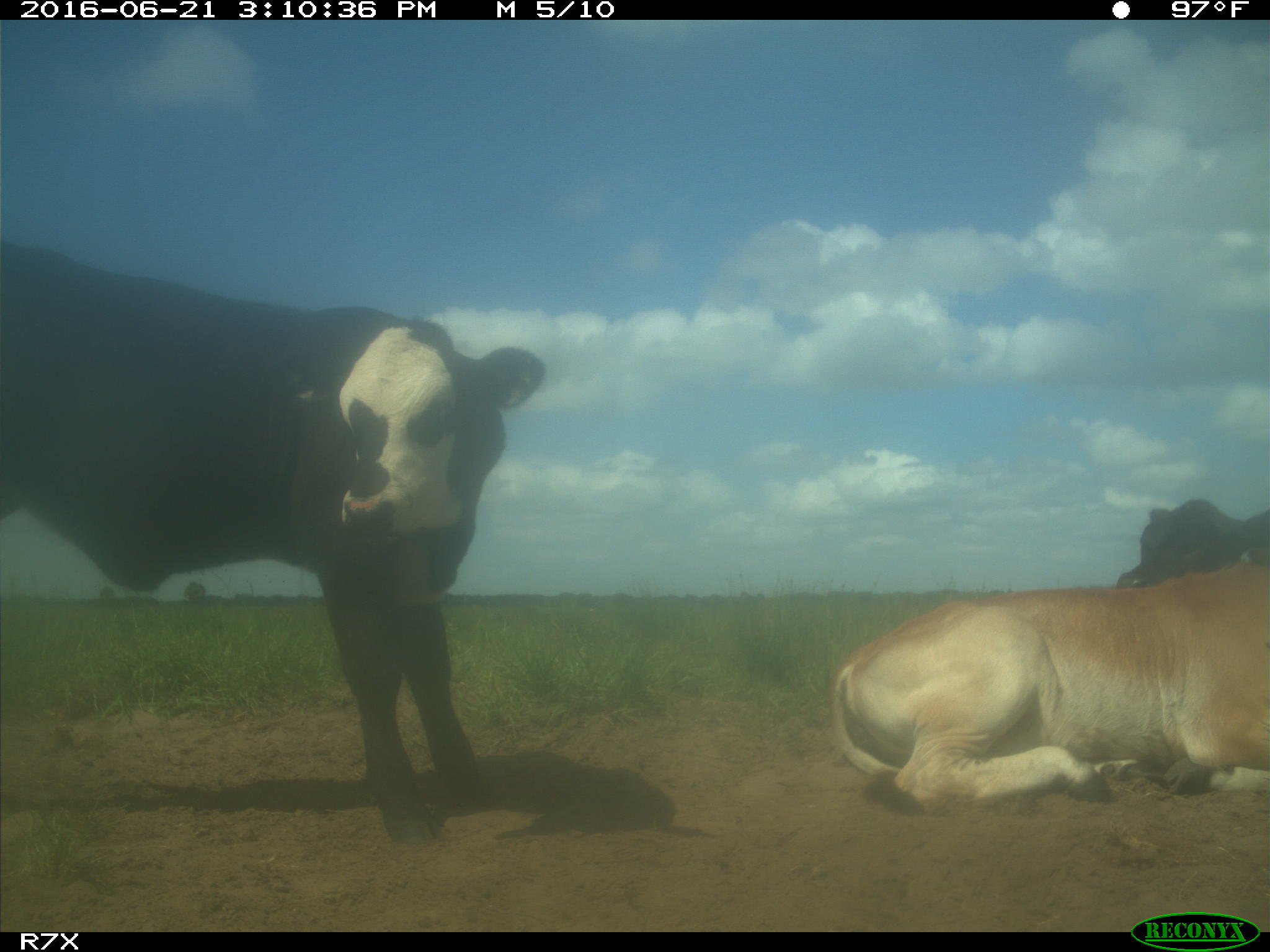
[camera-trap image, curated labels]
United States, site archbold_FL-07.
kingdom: Animalia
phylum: Chordata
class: Mammalia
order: Artiodactyla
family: Bovidae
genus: Bos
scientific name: Bos taurus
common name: domestic cow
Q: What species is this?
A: Bos taurus (domestic cow).